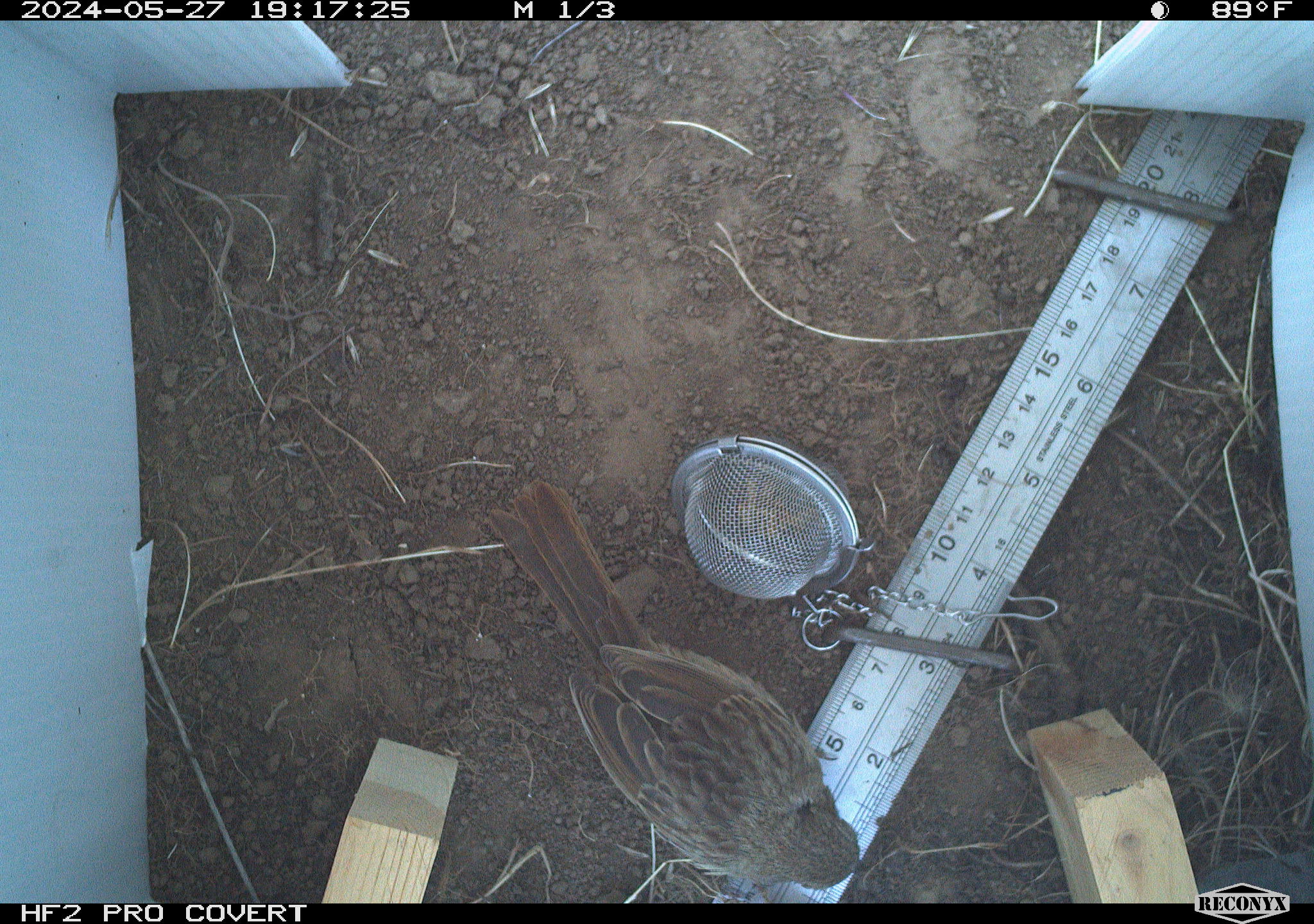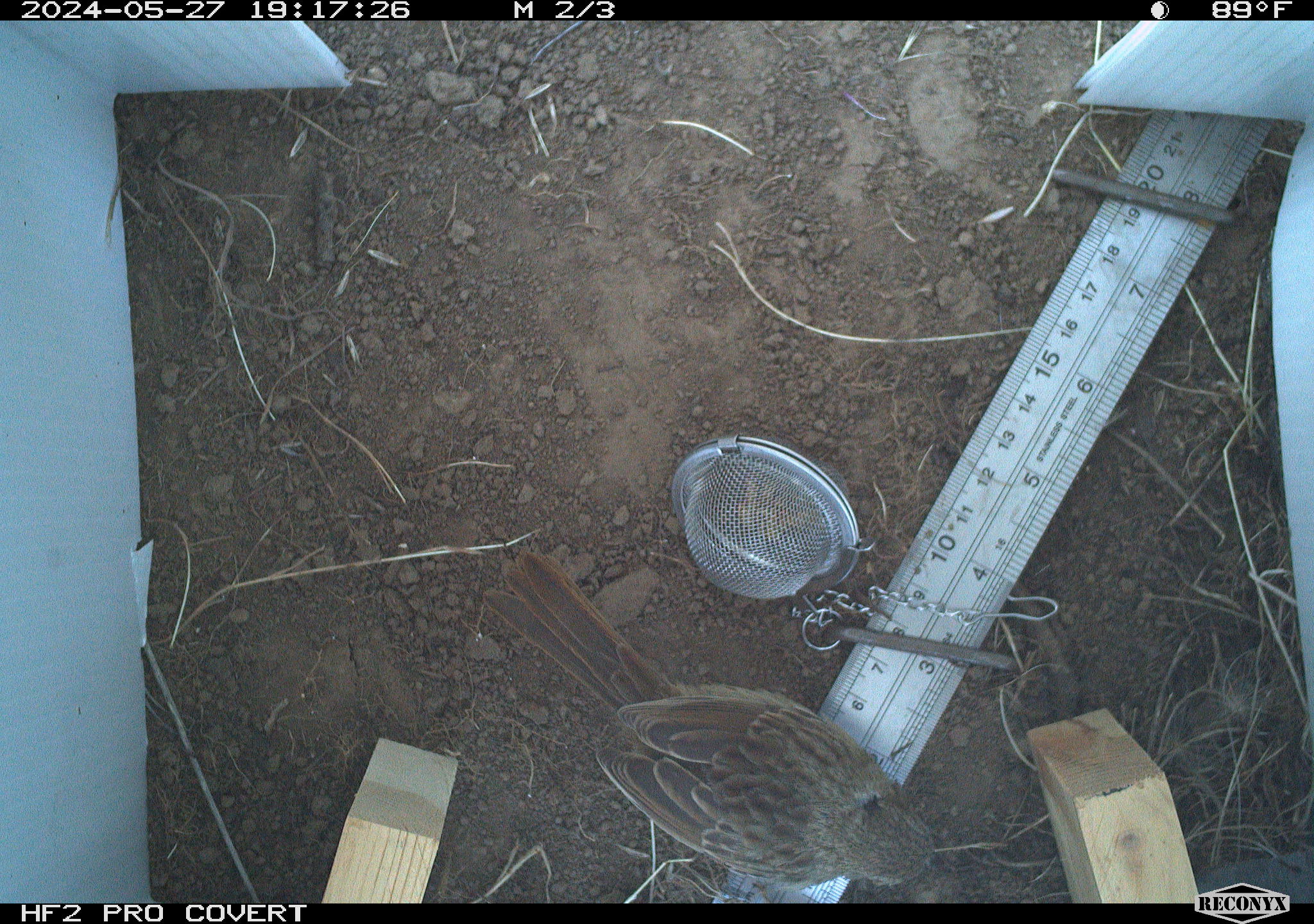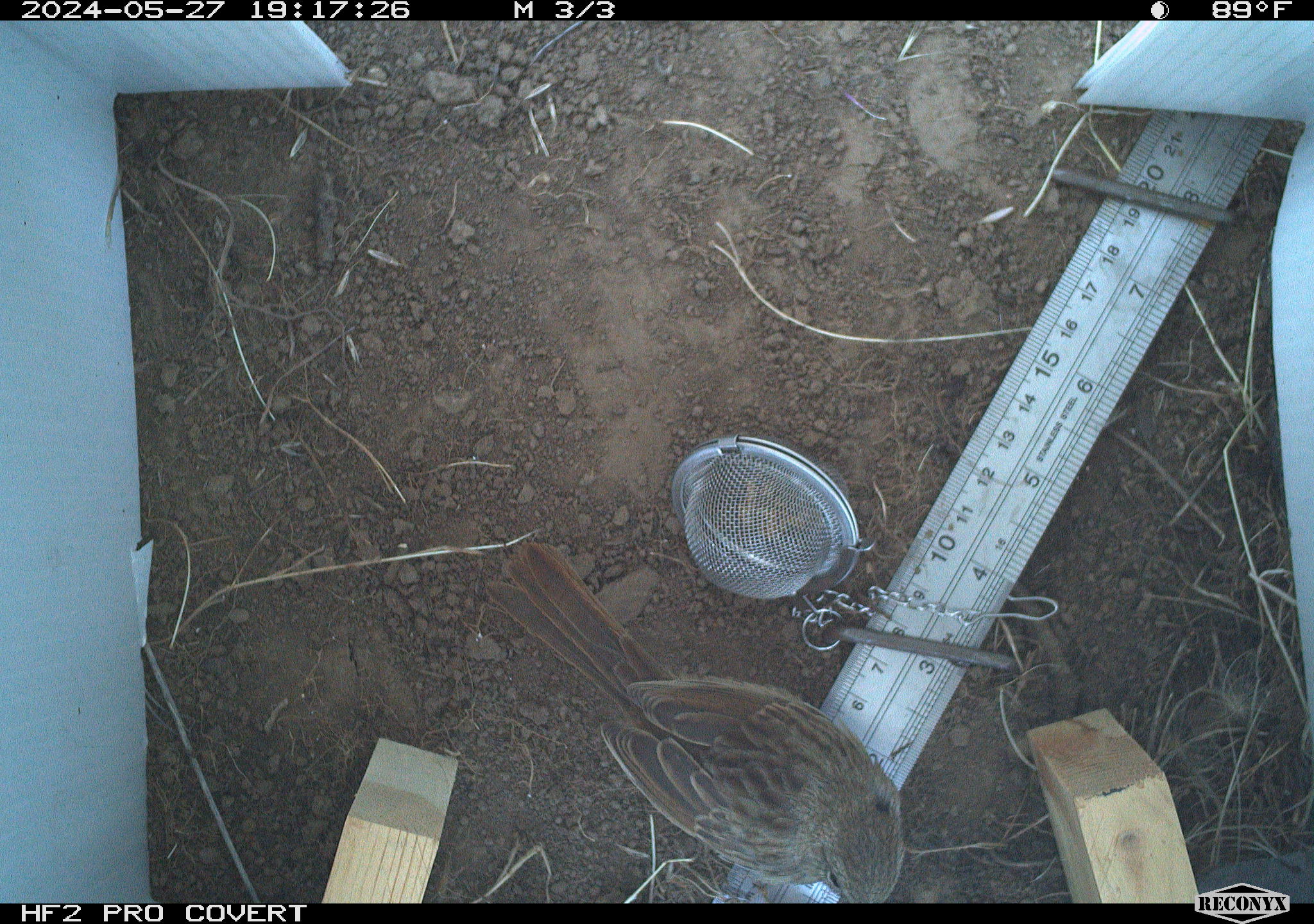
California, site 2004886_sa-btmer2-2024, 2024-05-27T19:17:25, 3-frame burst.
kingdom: Animalia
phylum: Chordata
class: Aves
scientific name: Aves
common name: bird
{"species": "bird (Aves)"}